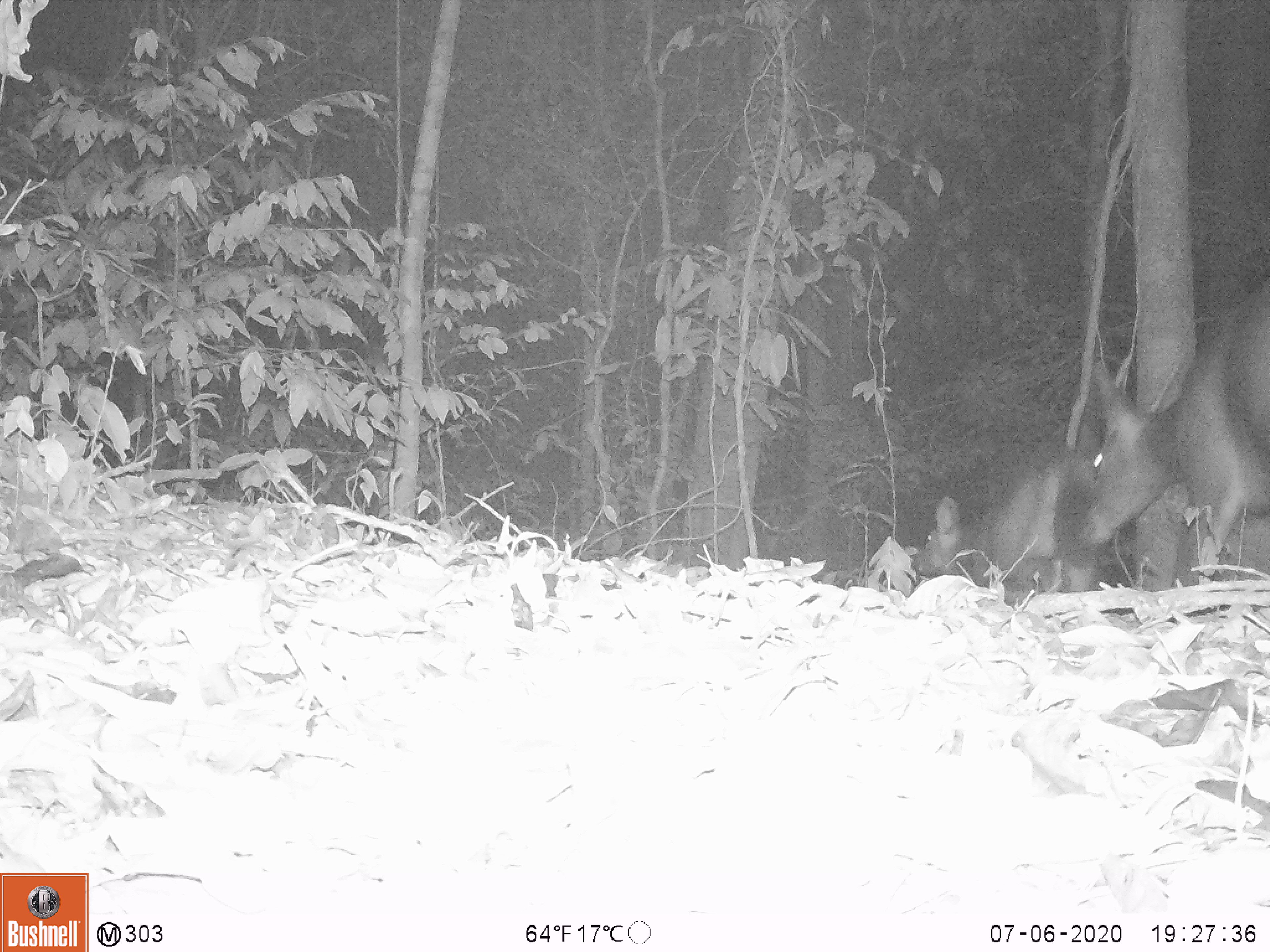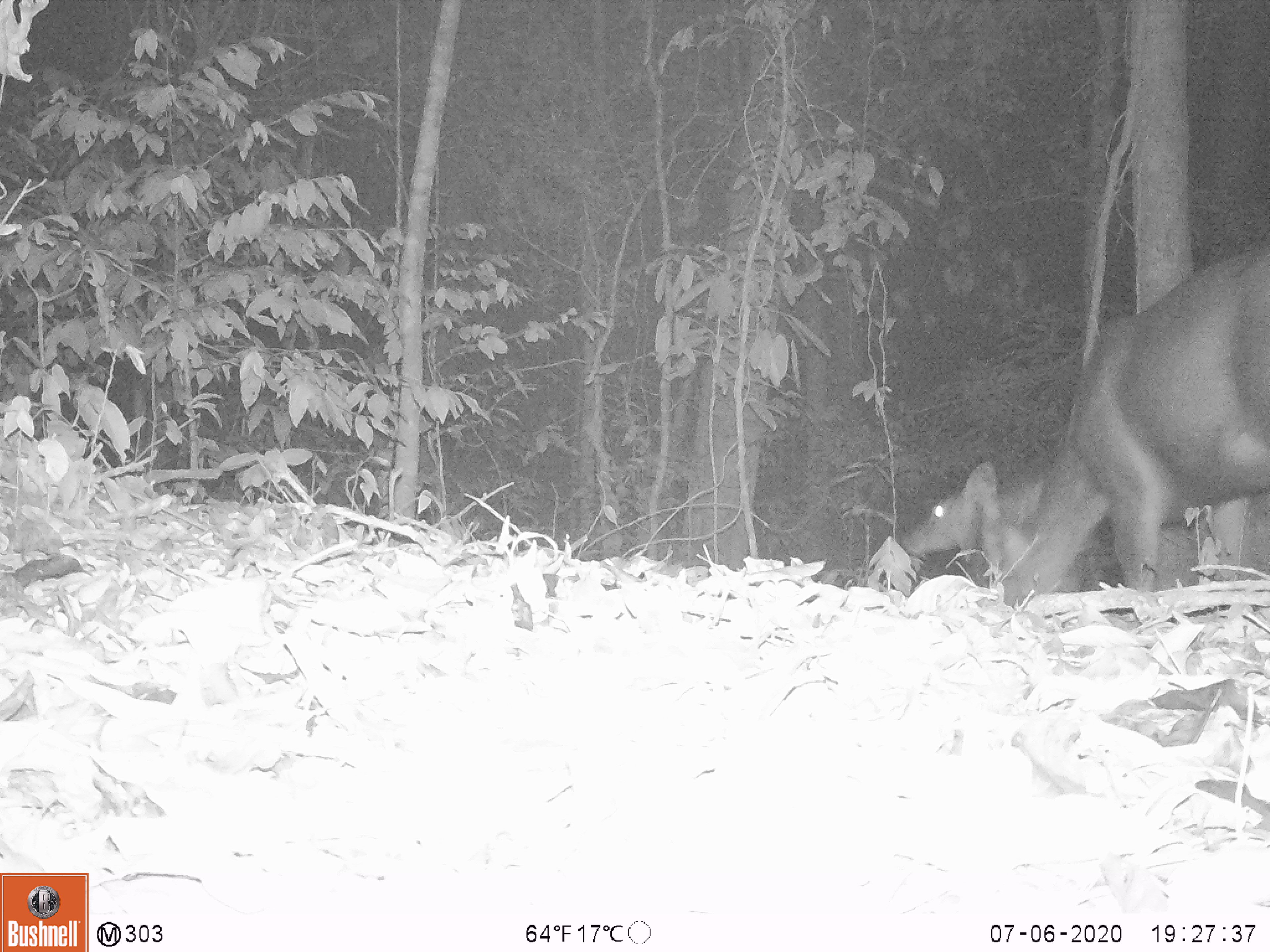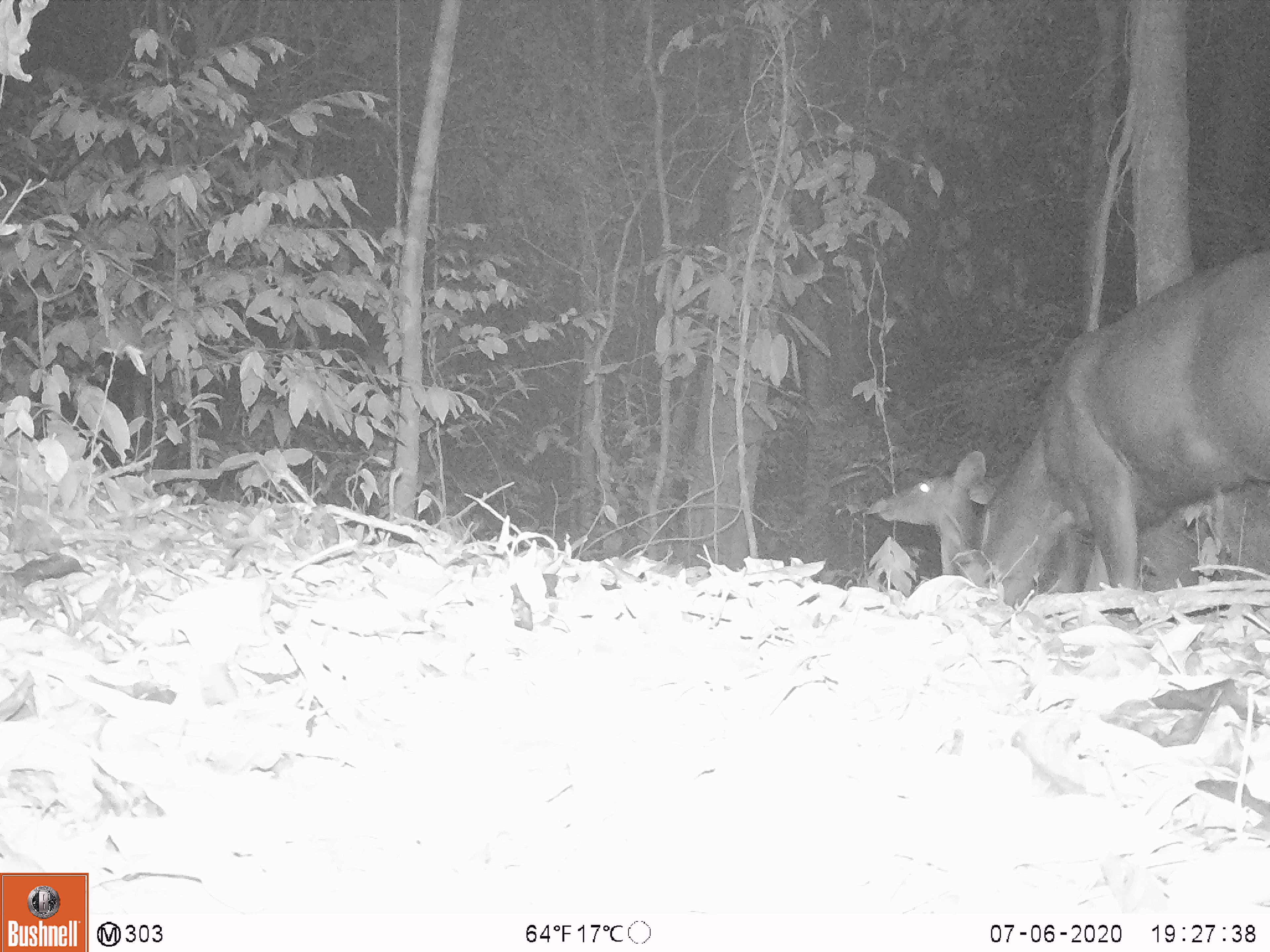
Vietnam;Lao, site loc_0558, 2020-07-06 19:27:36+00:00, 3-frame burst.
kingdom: Animalia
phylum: Chordata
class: Mammalia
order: Artiodactyla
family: Cervidae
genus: Rusa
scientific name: Rusa unicolor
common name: sambar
Sambar (Rusa unicolor). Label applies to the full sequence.